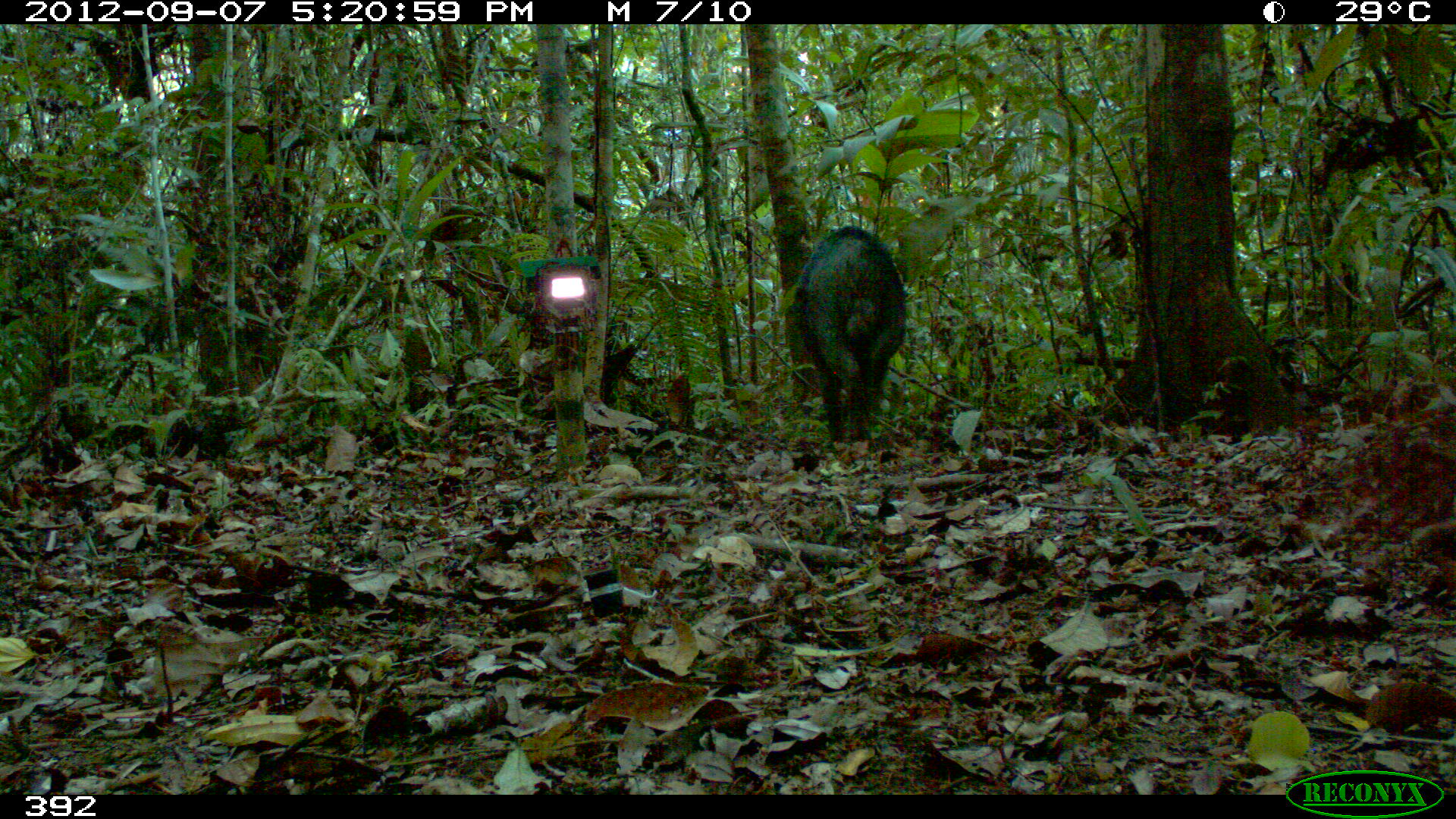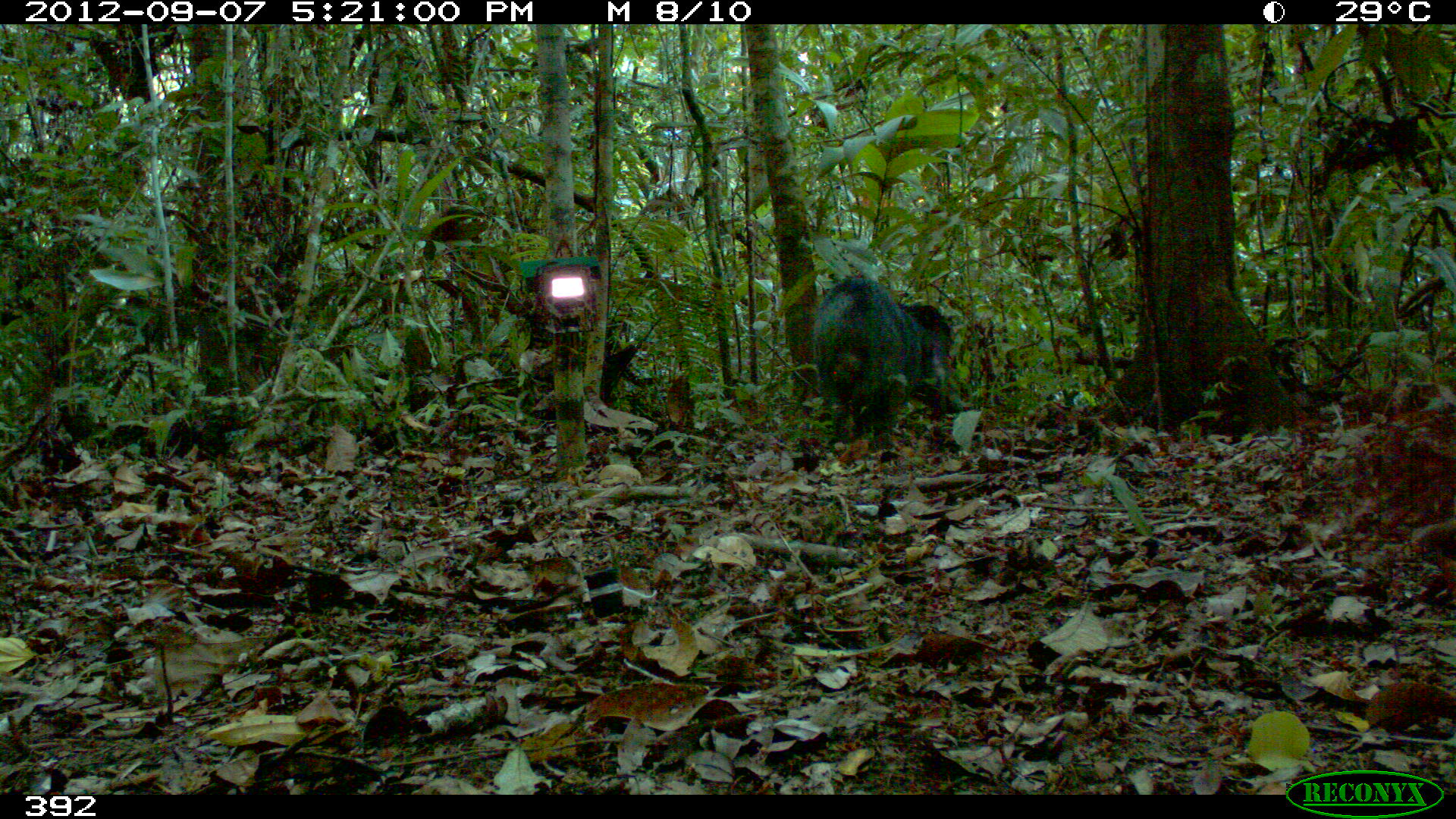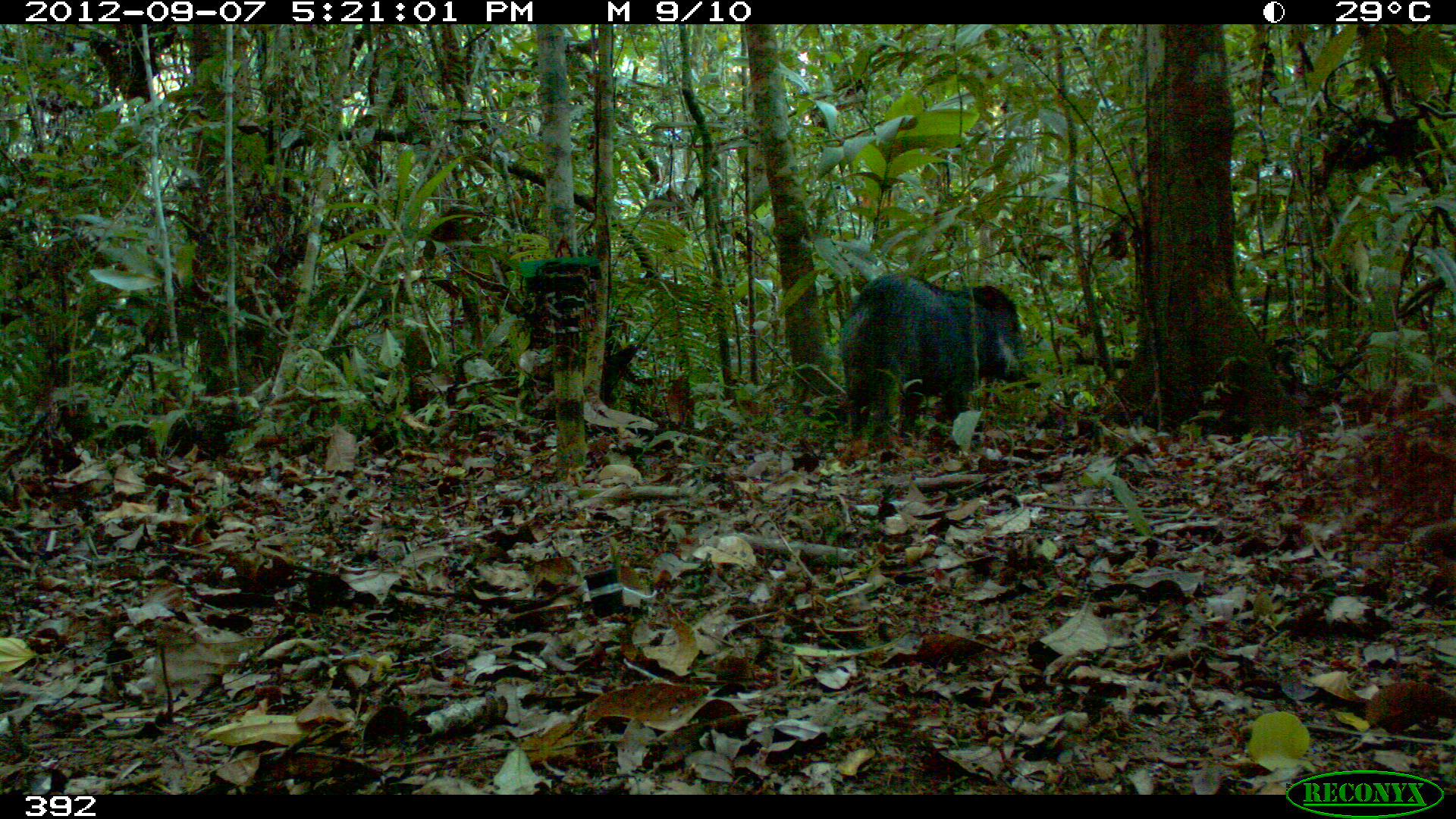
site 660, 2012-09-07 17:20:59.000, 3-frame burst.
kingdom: Animalia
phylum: Chordata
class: Mammalia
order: Artiodactyla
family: Tayassuidae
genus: Tayassu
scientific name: Tayassu pecari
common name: white-lipped peccary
Tayassu pecari (white-lipped peccary).